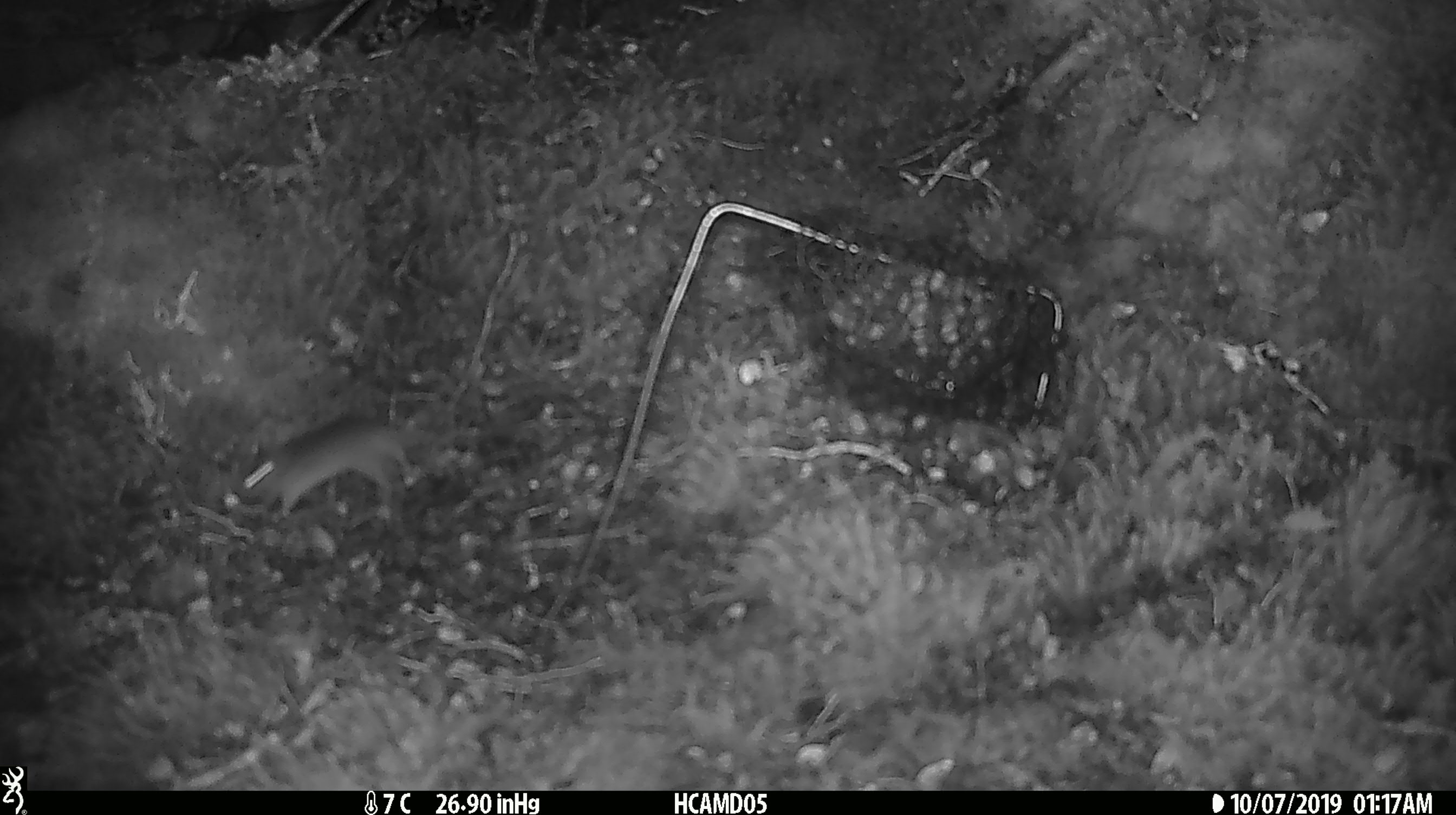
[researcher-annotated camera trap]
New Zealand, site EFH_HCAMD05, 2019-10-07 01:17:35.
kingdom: Animalia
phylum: Chordata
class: Mammalia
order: Rodentia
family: Muridae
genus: Mus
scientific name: Mus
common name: mouse